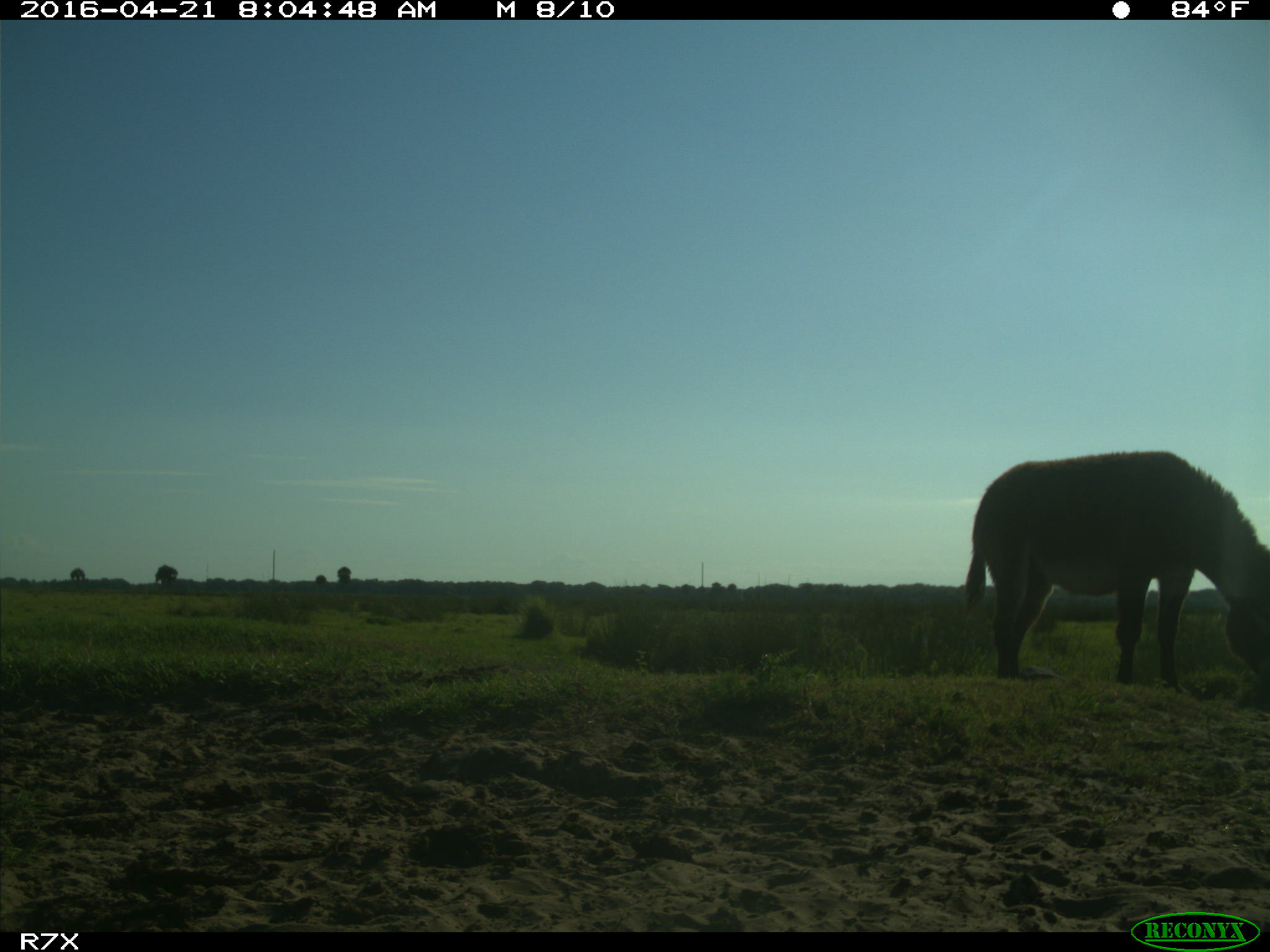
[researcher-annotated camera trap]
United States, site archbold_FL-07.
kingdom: Animalia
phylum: Chordata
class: Mammalia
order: Artiodactyla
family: Bovidae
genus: Bos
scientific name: Bos taurus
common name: domestic cow